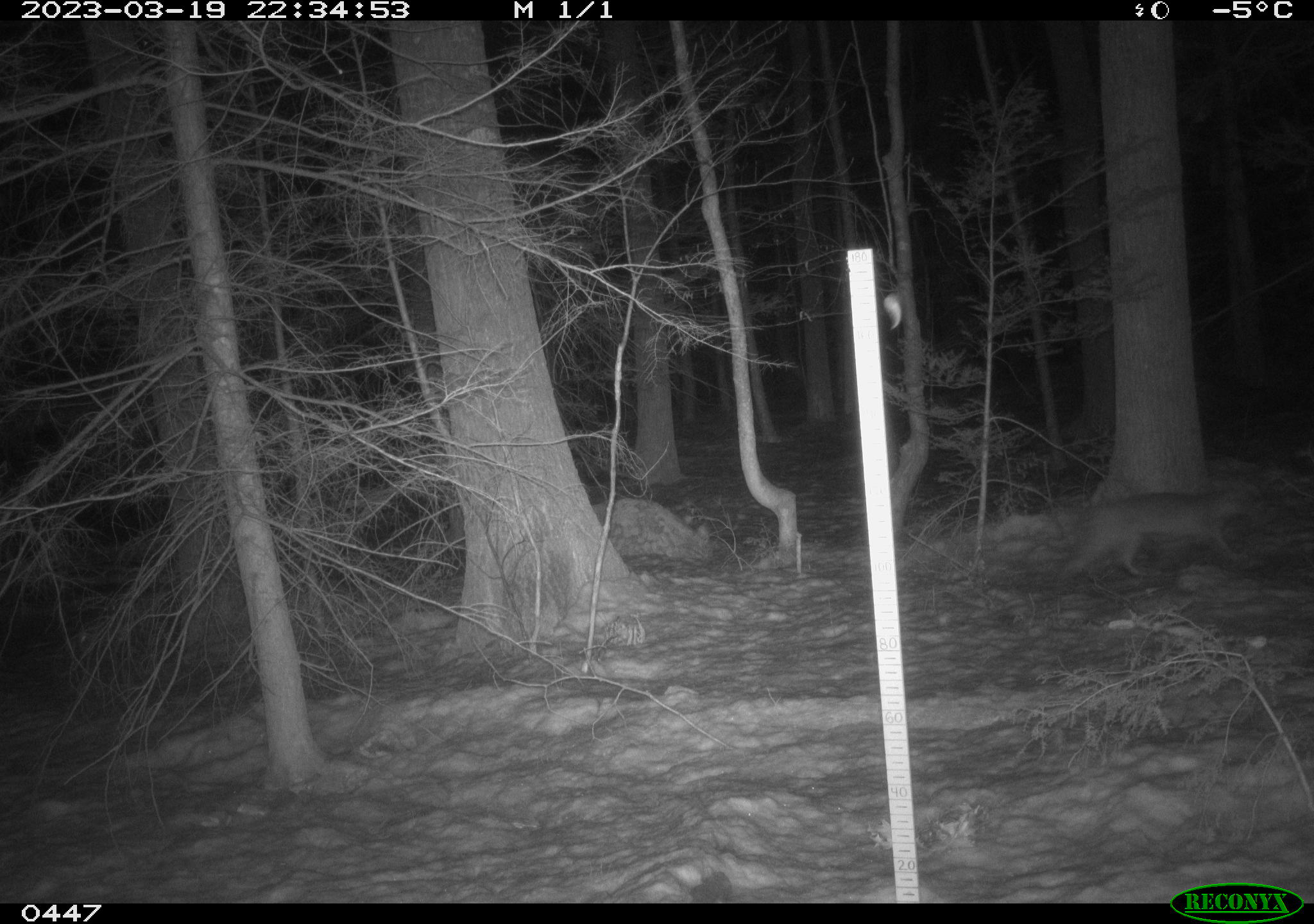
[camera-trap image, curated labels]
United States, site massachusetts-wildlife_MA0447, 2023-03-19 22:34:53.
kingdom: Animalia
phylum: Chordata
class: Mammalia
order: Carnivora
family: Felidae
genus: Lynx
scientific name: Lynx rufus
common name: bobcat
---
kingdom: Animalia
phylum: Chordata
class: Mammalia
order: Carnivora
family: Felidae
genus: Lynx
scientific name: Lynx canadensis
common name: canada lynx